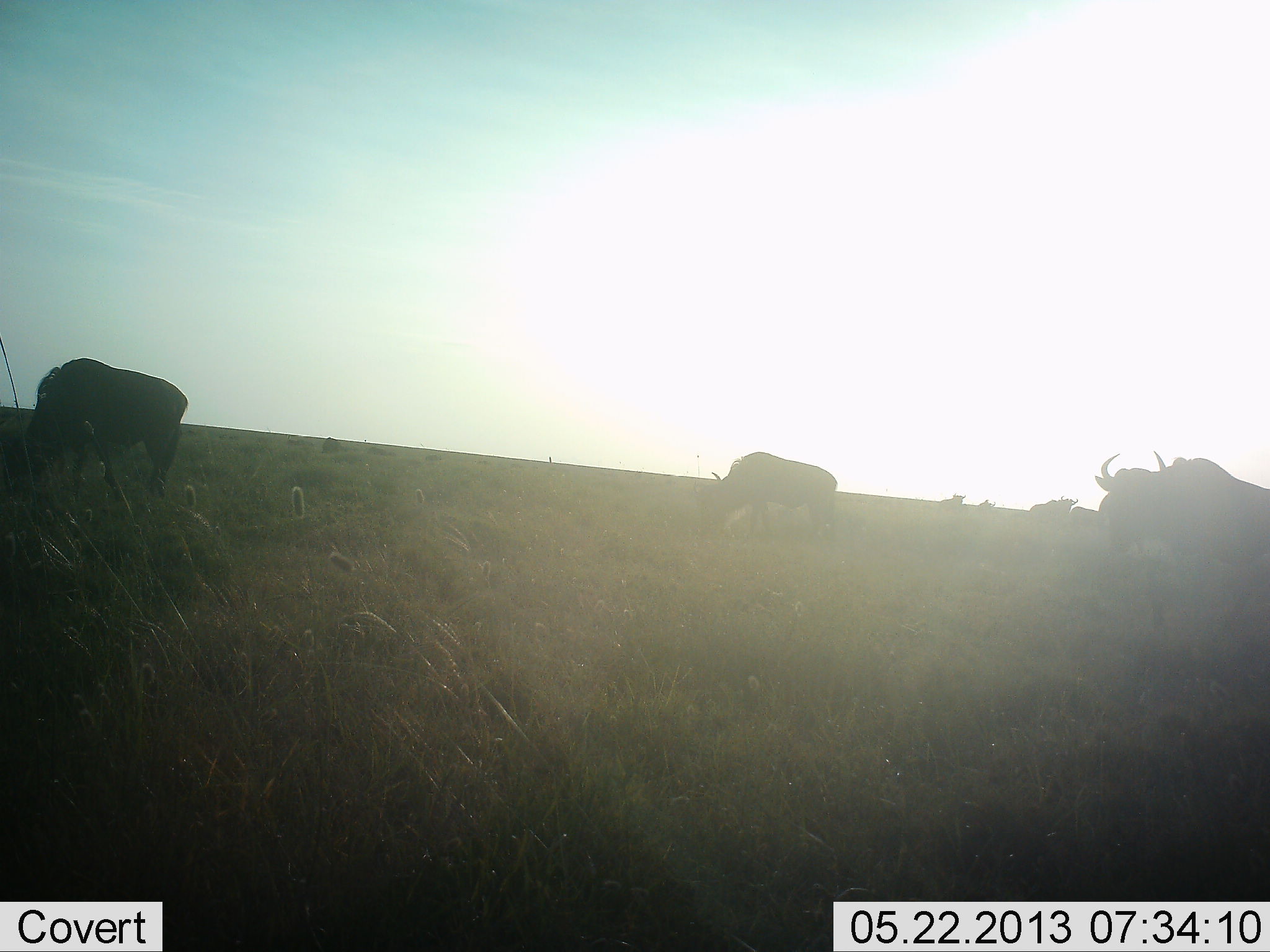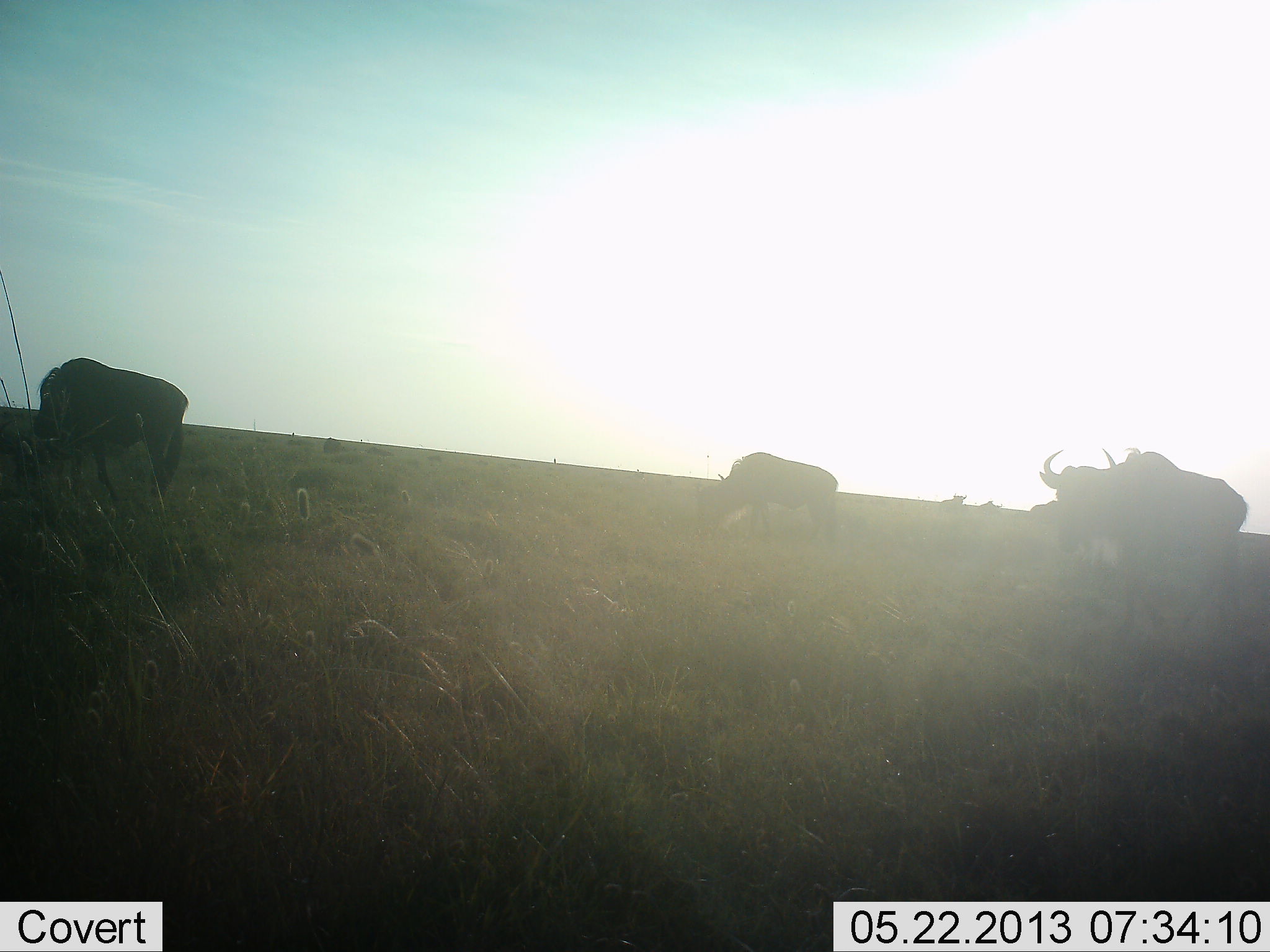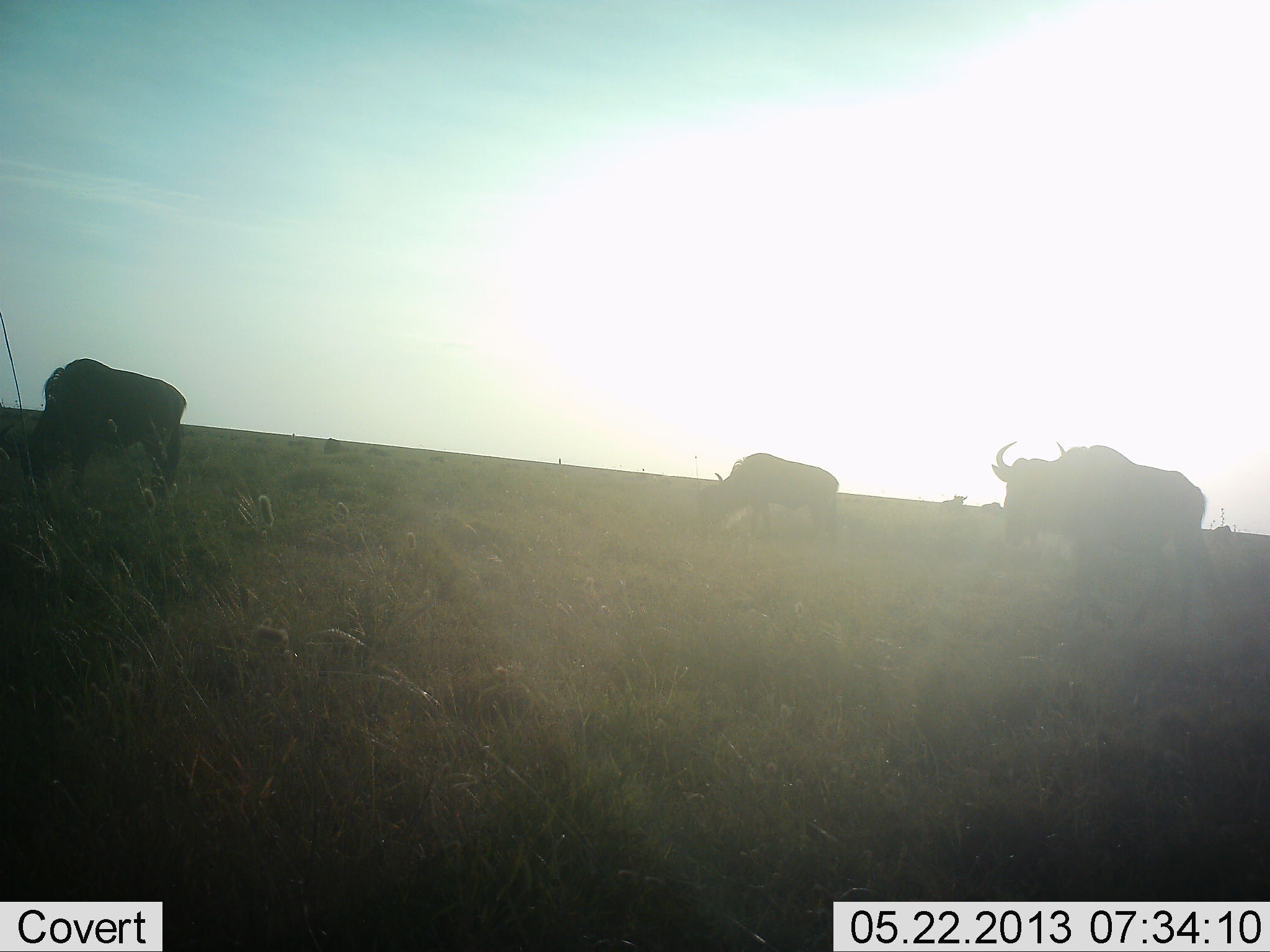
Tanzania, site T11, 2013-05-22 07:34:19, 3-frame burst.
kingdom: Animalia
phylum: Chordata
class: Mammalia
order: Artiodactyla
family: Bovidae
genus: Connochaetes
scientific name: Connochaetes taurinus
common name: blue wildebeest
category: wildebeest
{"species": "wildebeest (blue wildebeest) (Connochaetes taurinus)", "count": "3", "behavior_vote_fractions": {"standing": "53%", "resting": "7%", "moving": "80%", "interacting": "0%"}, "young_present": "0%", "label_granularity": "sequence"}